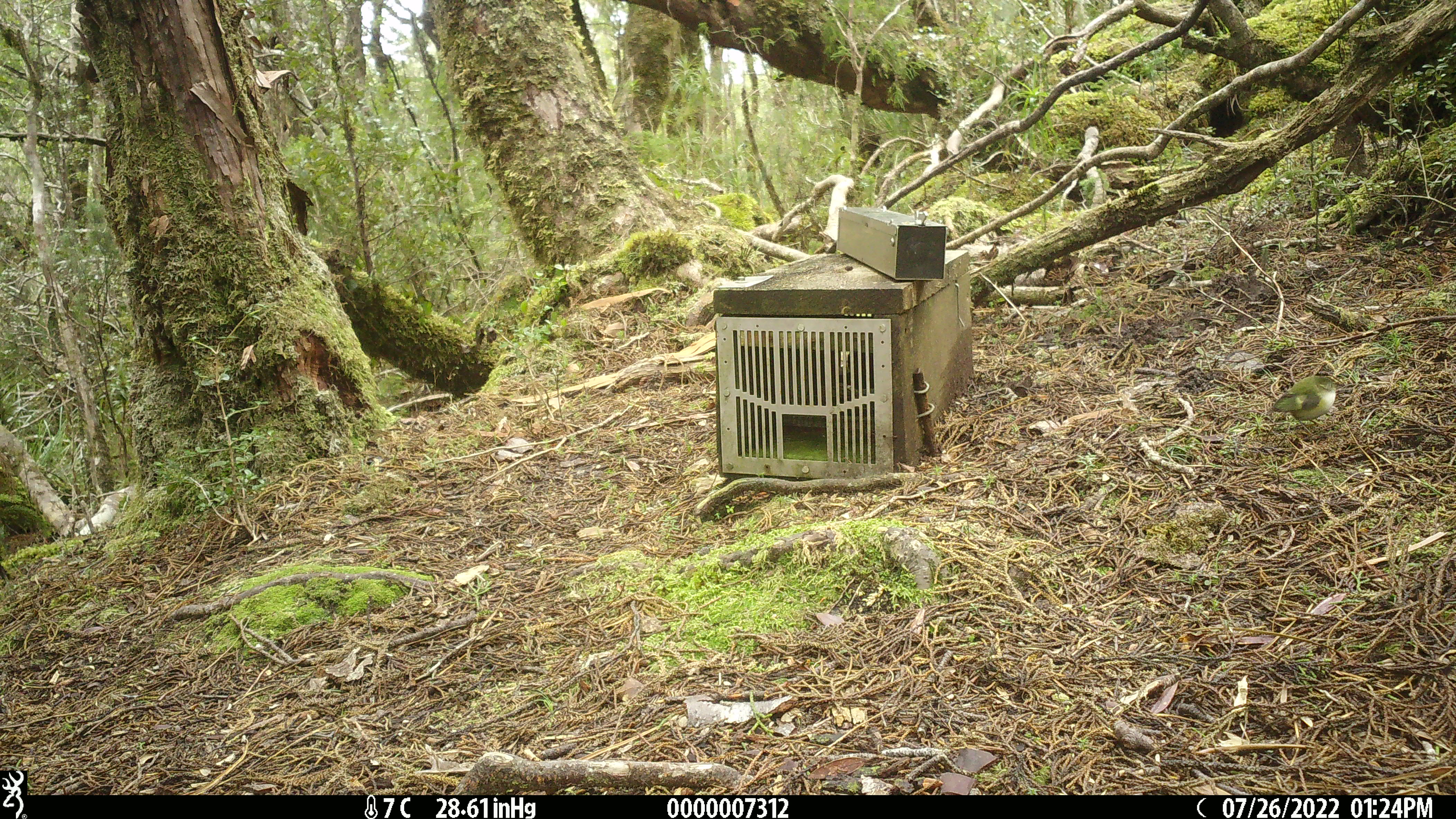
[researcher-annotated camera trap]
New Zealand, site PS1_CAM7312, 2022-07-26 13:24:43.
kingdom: Animalia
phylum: Chordata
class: Aves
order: Passeriformes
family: Acanthisittidae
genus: Acanthisitta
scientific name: Acanthisitta chloris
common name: rifleman